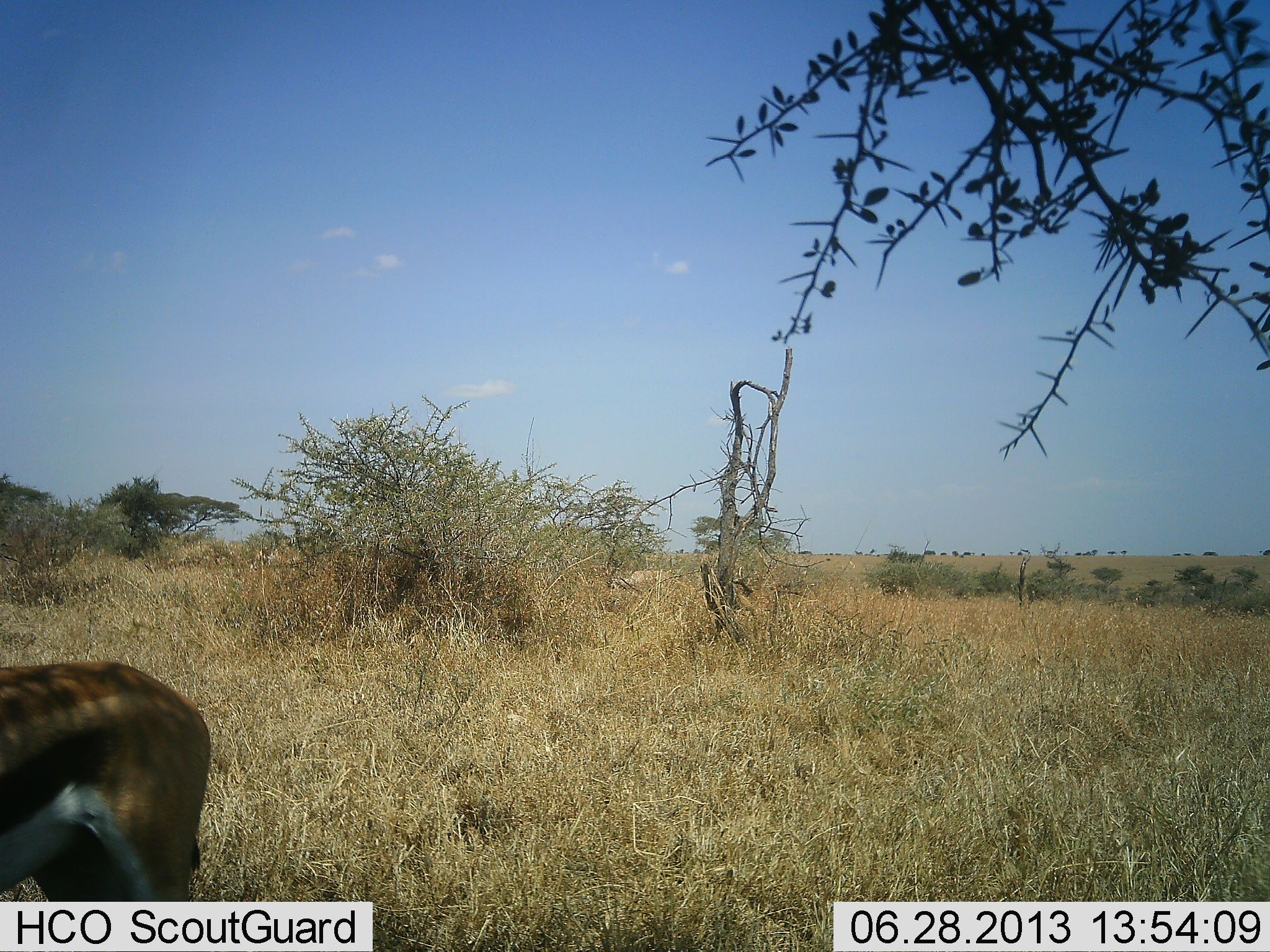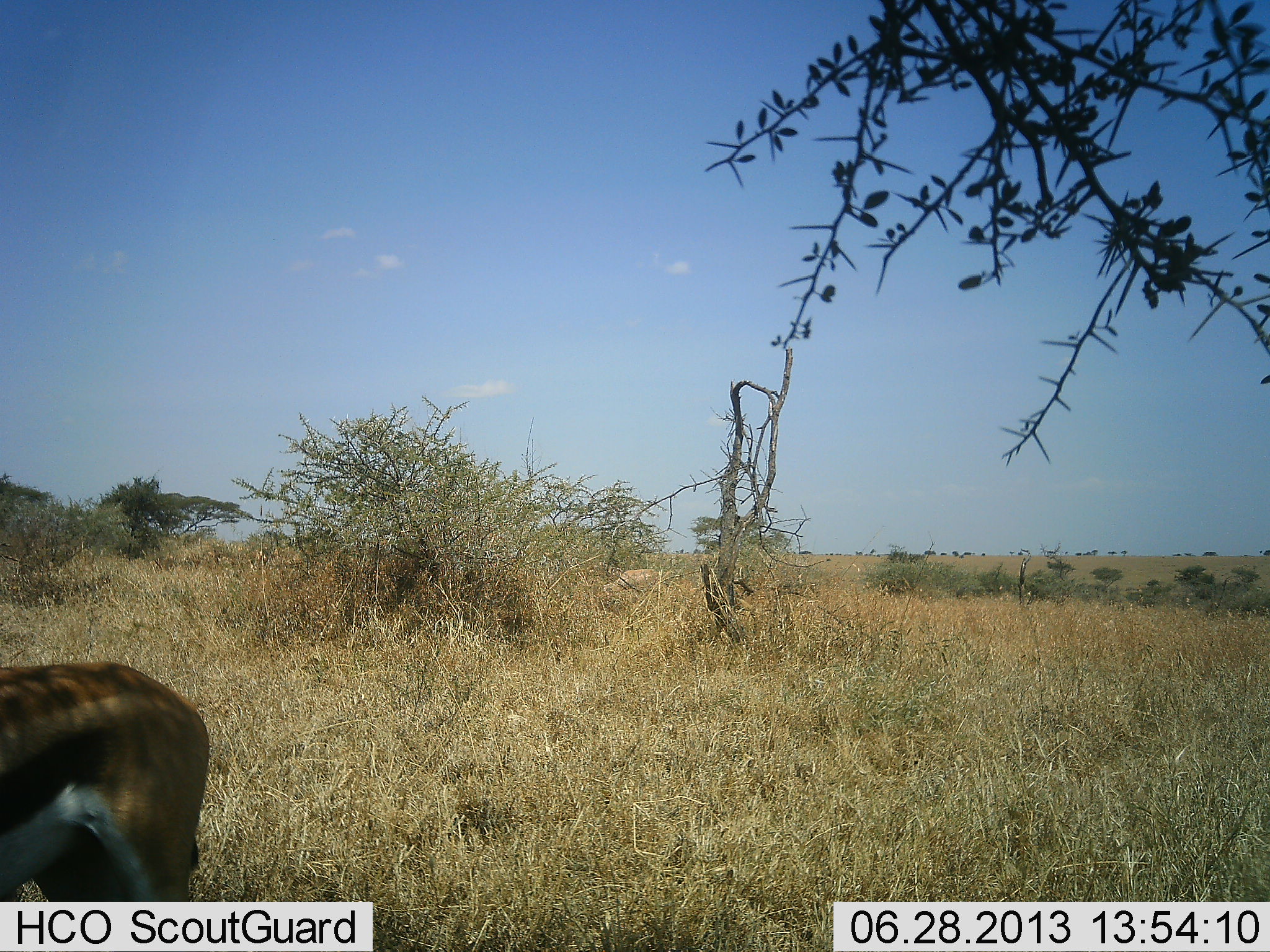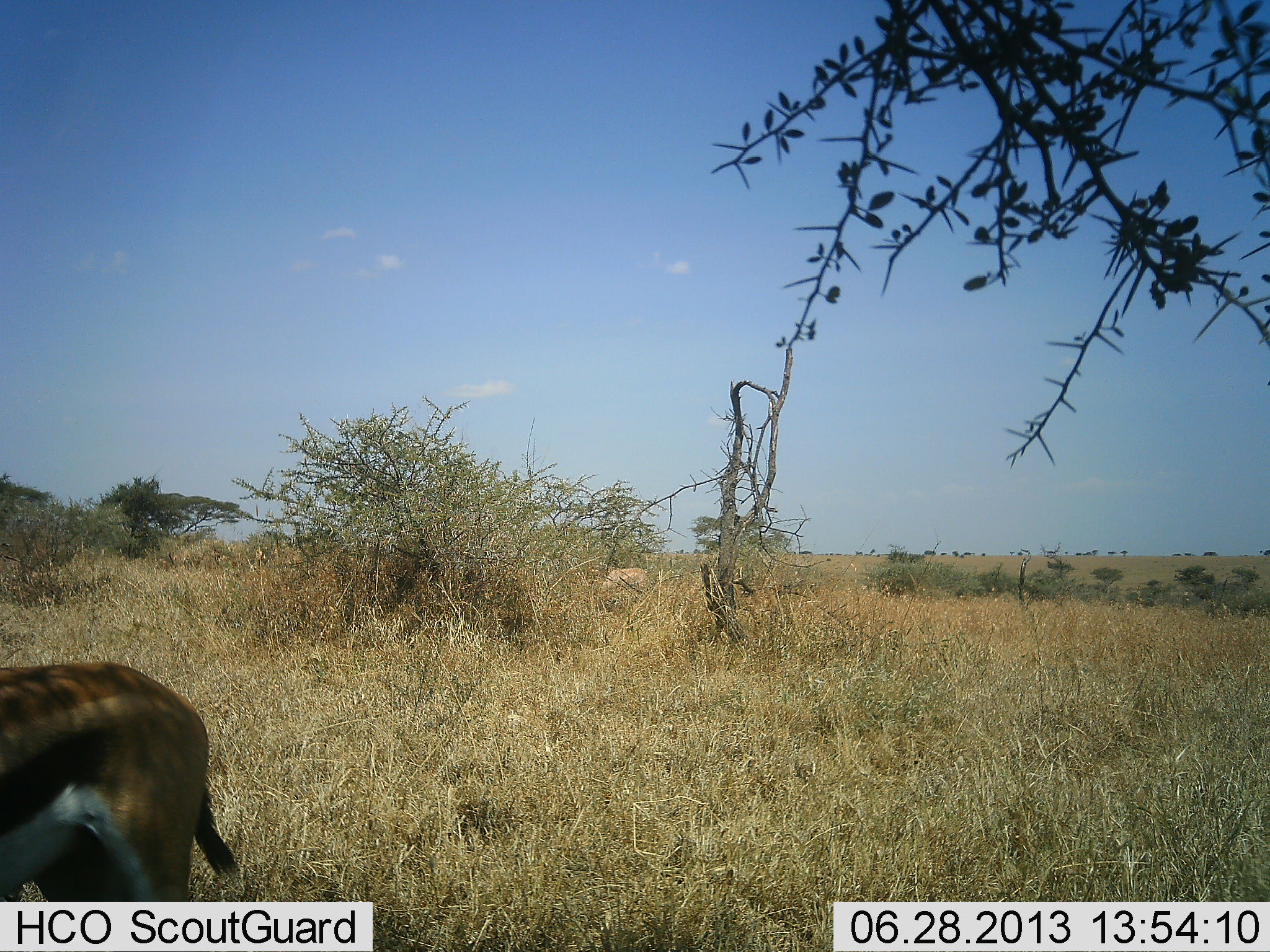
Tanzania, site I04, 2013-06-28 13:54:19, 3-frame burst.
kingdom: Animalia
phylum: Chordata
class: Mammalia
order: Artiodactyla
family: Bovidae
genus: Eudorcas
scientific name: Eudorcas thomsonii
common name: thomson's gazelle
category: gazellethomsons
Gazellethomsons (thomson's gazelle) (Eudorcas thomsonii), count 1. Behavior (volunteer vote fractions): standing 76%, resting 0%, moving 20%, interacting 0%. Young present (vote fraction): 0%. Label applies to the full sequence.